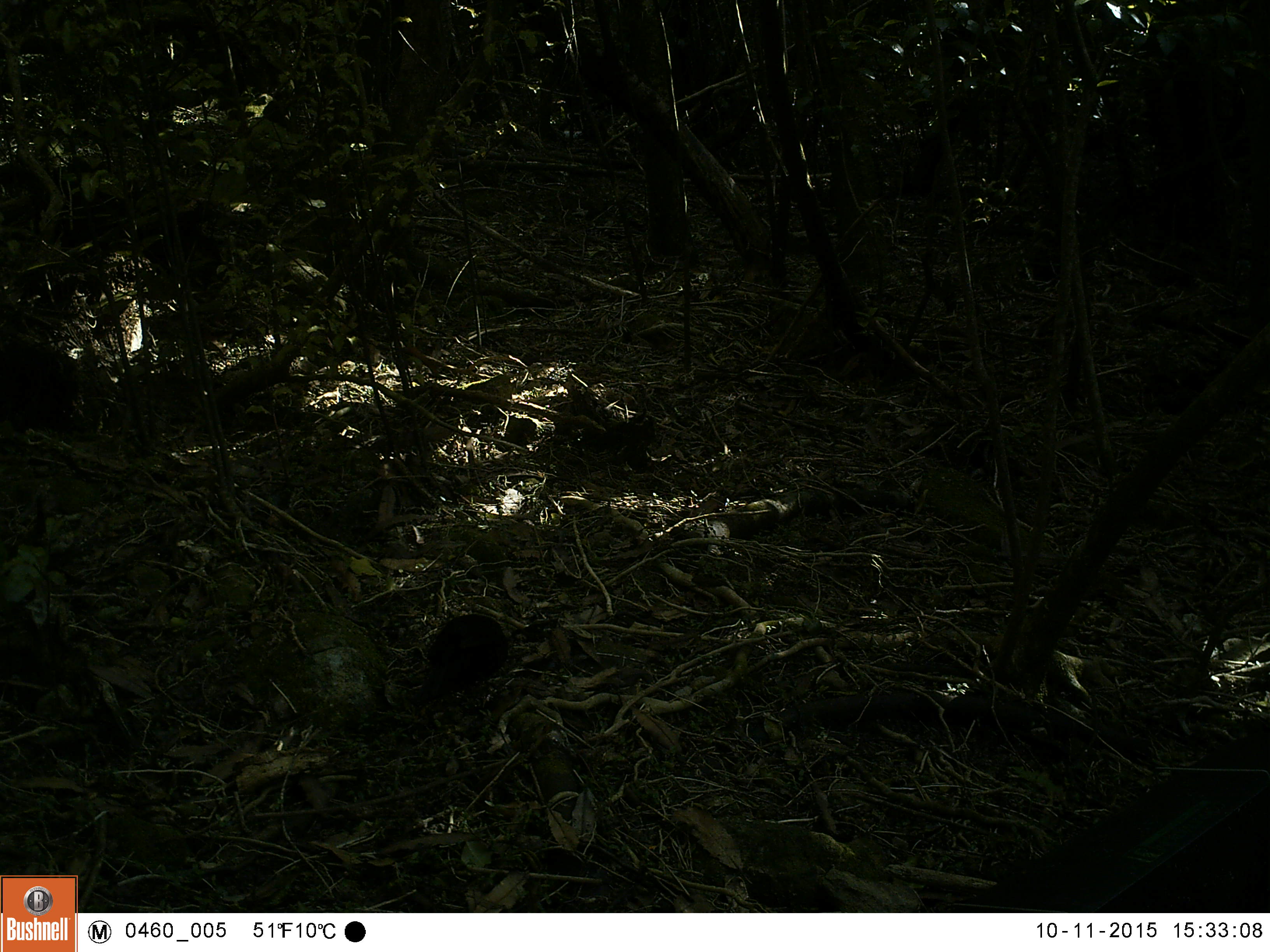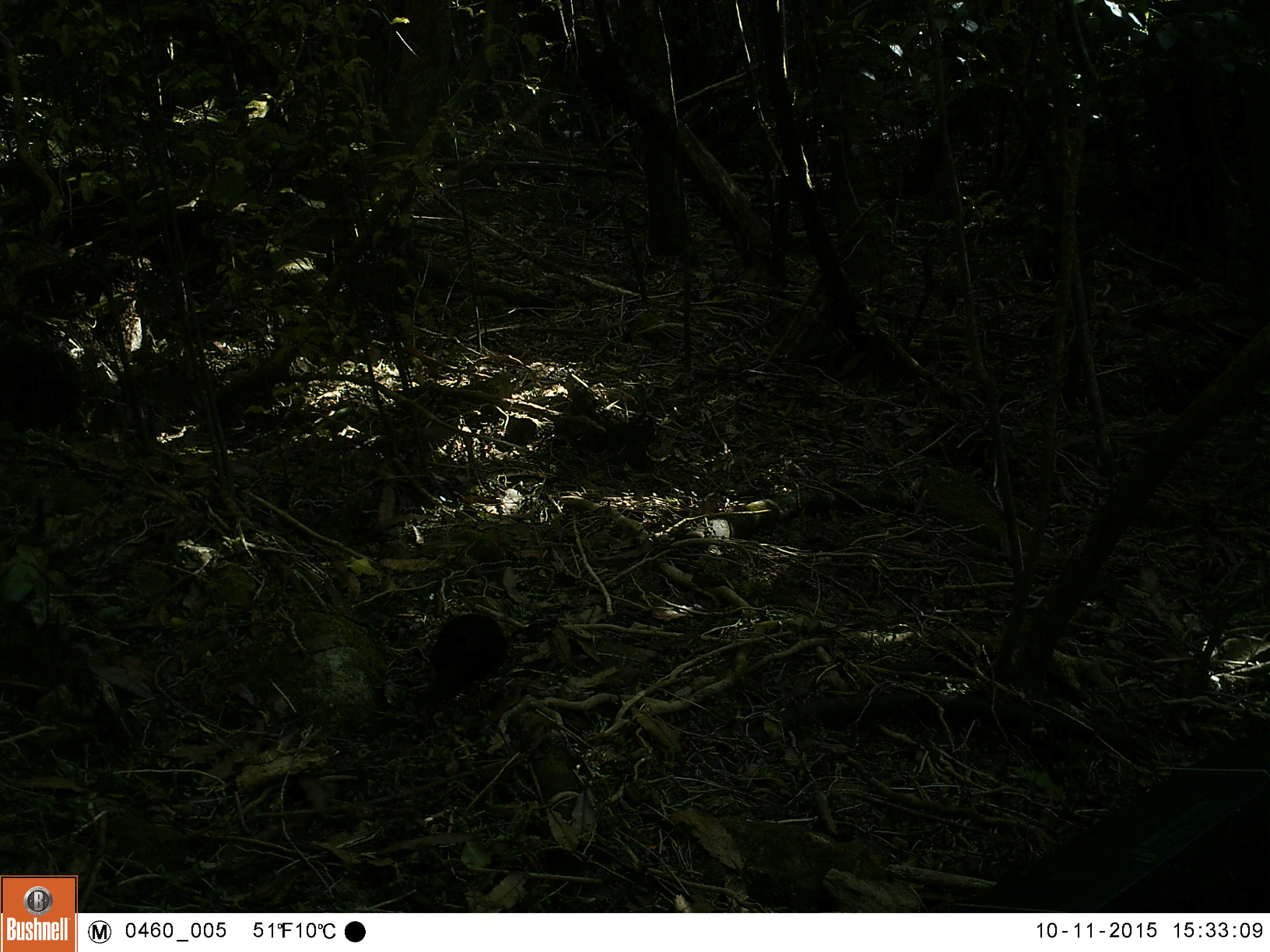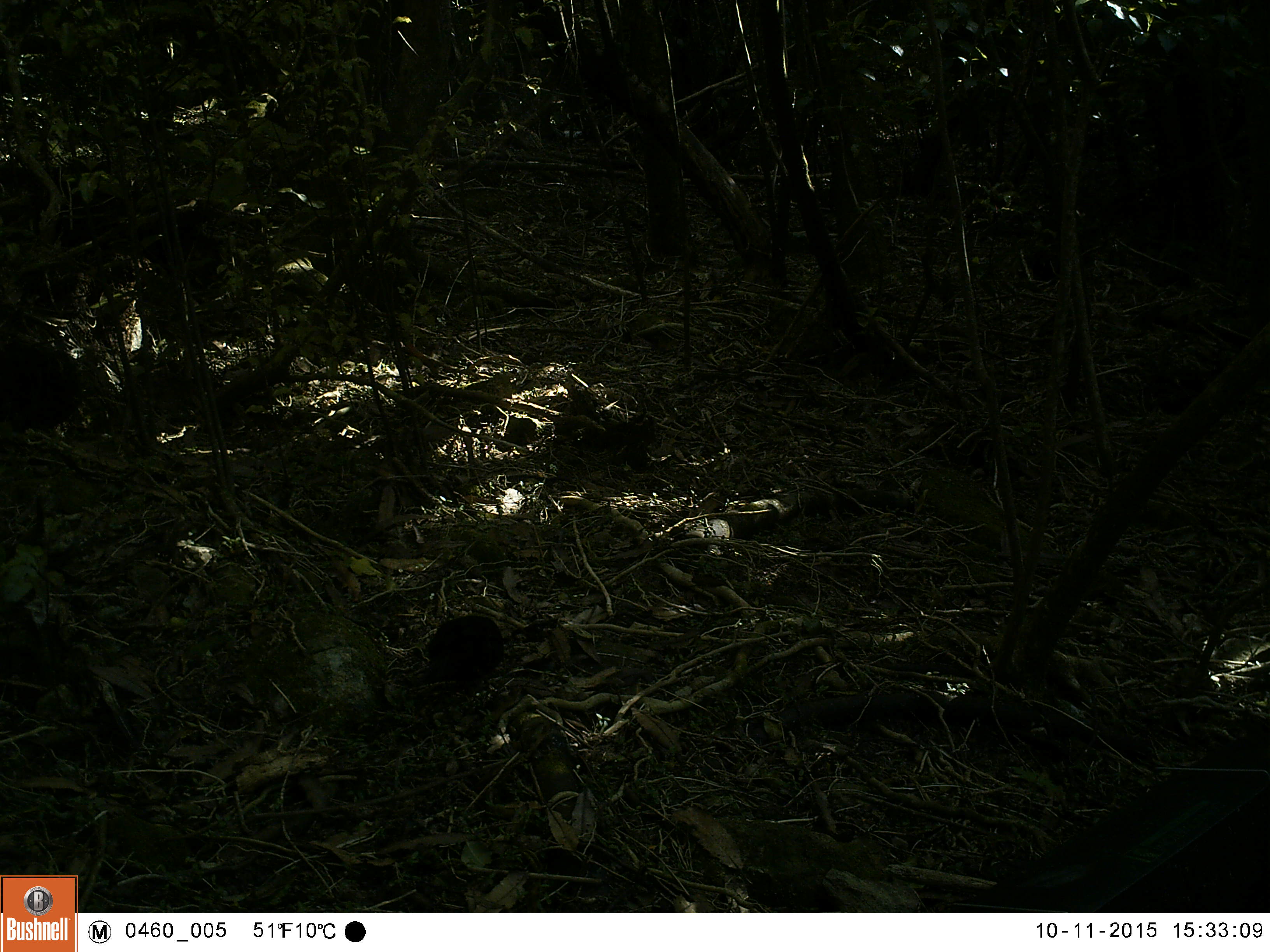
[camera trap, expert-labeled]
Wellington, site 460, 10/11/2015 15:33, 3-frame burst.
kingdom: Animalia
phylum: Chordata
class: Aves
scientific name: Aves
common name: bird